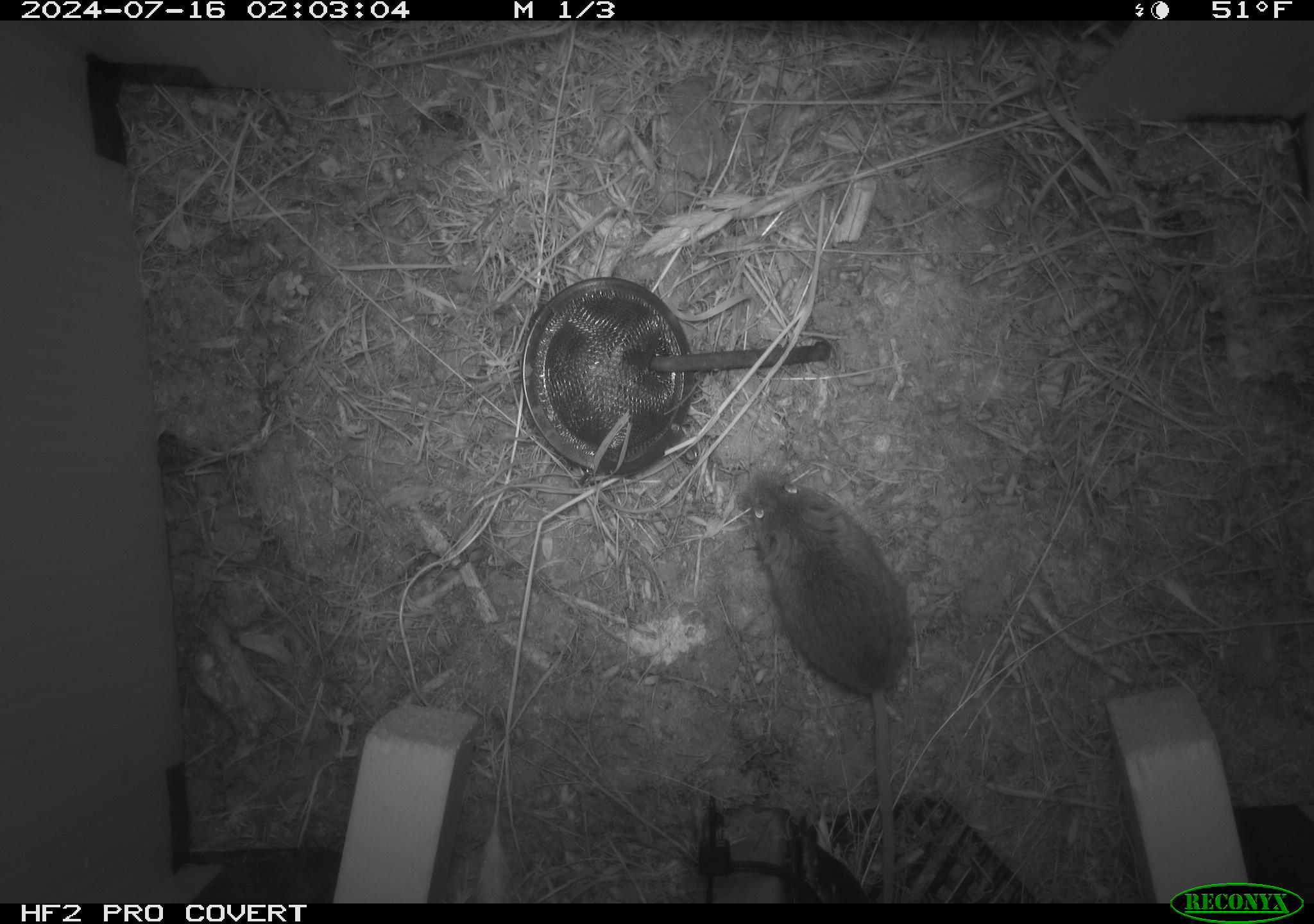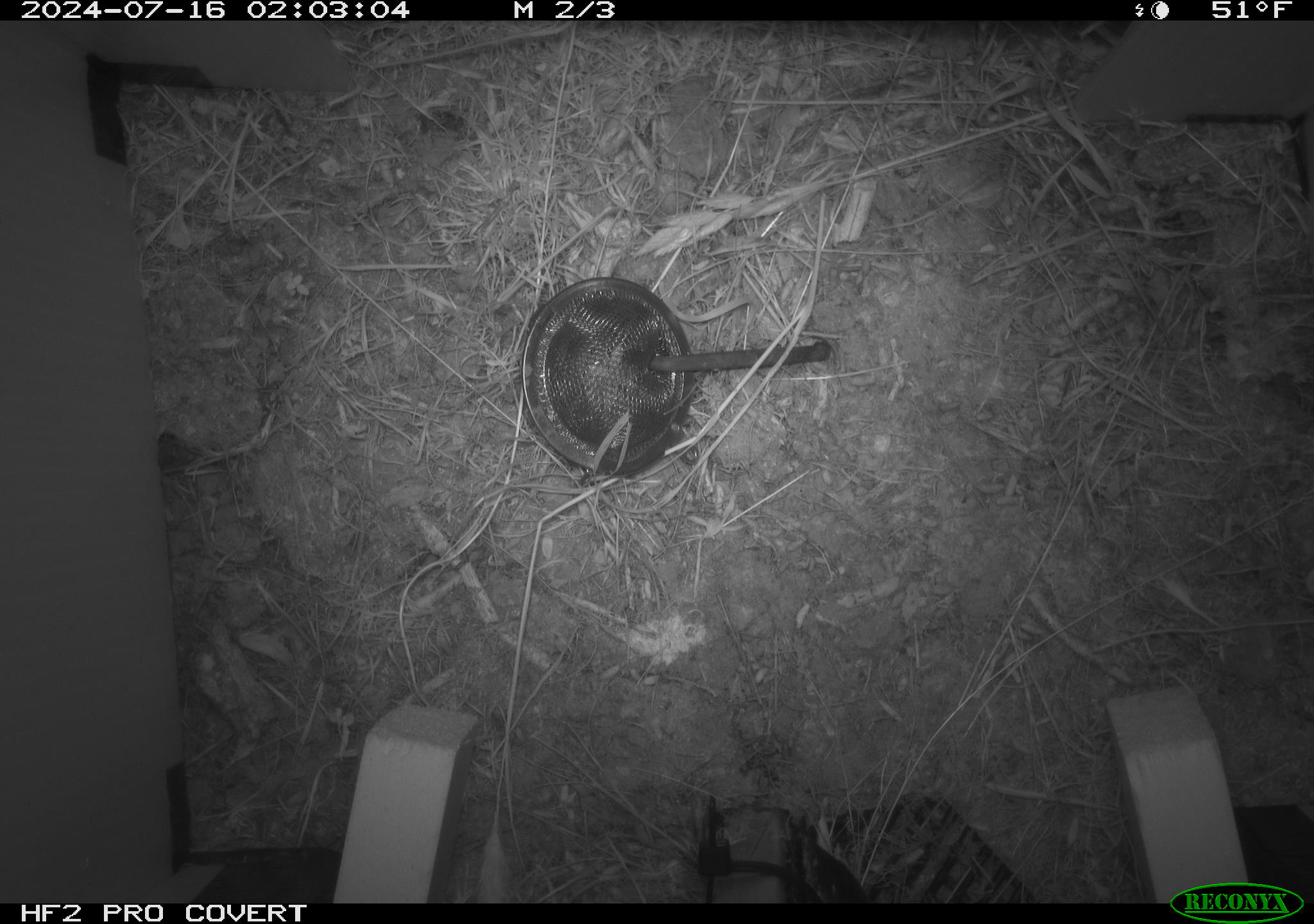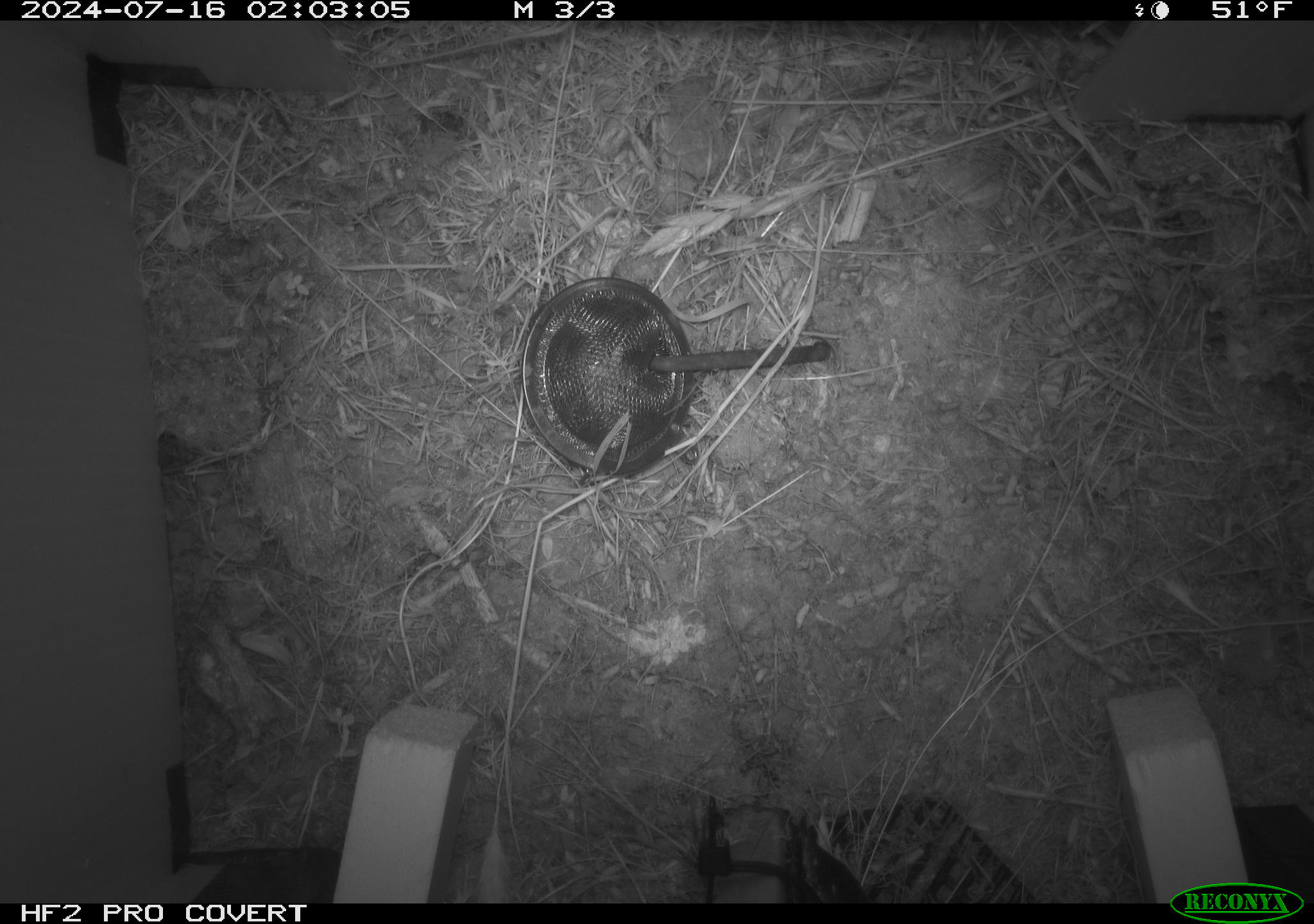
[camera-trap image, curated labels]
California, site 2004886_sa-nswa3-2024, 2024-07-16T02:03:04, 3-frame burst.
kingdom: Animalia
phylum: Chordata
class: Mammalia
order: Rodentia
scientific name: Rodentia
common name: rodent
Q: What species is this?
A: Rodent (Rodentia).